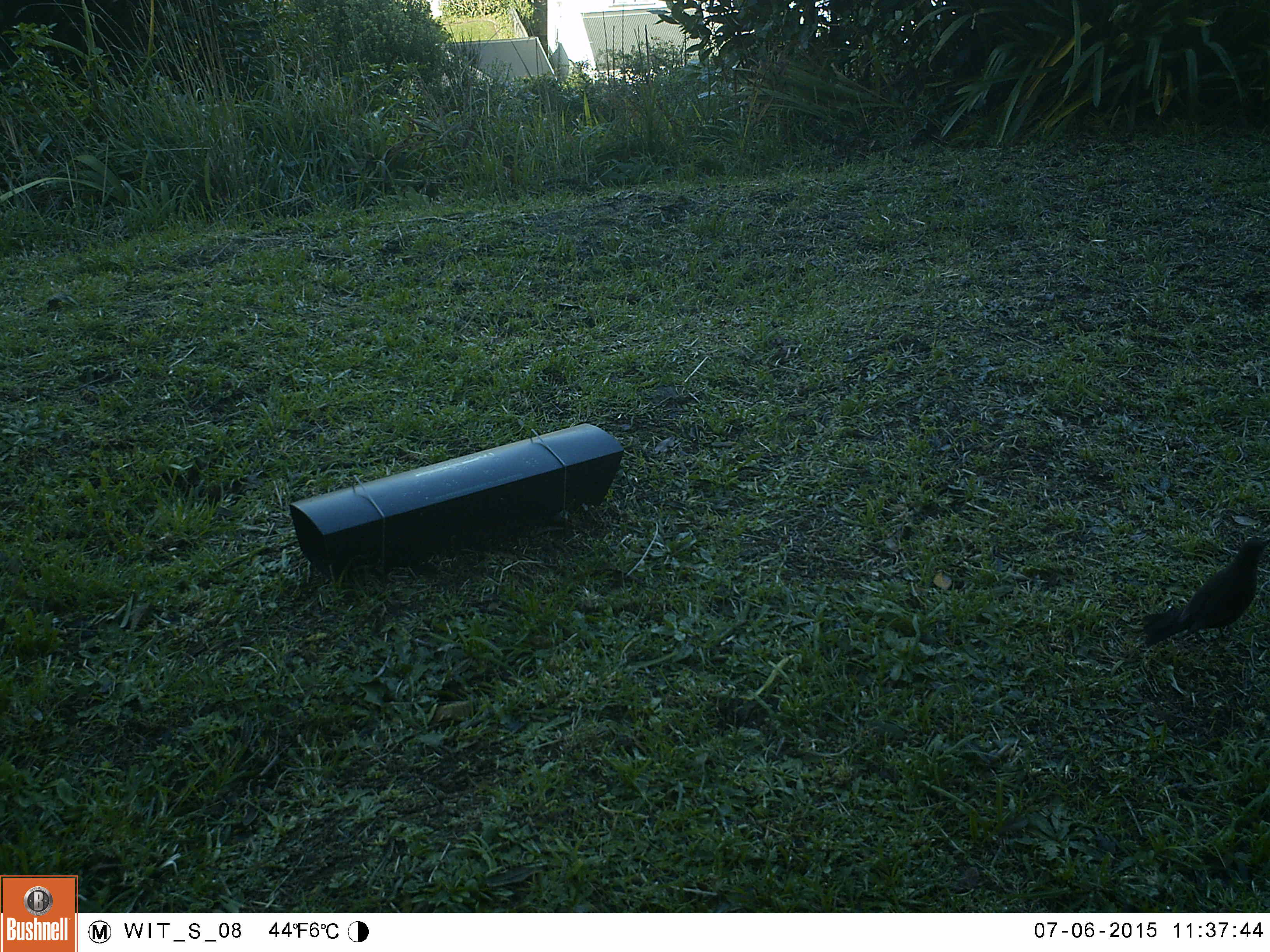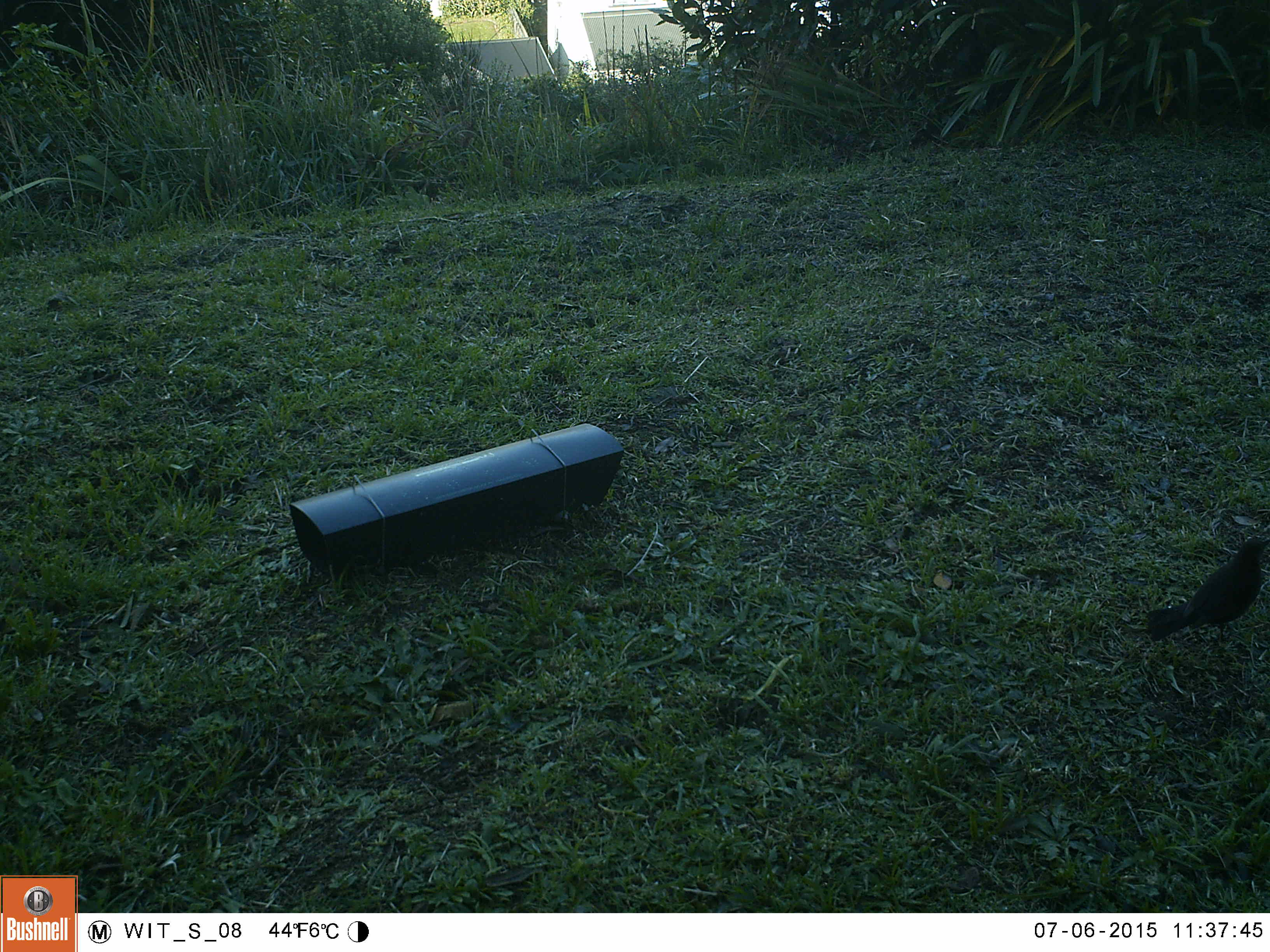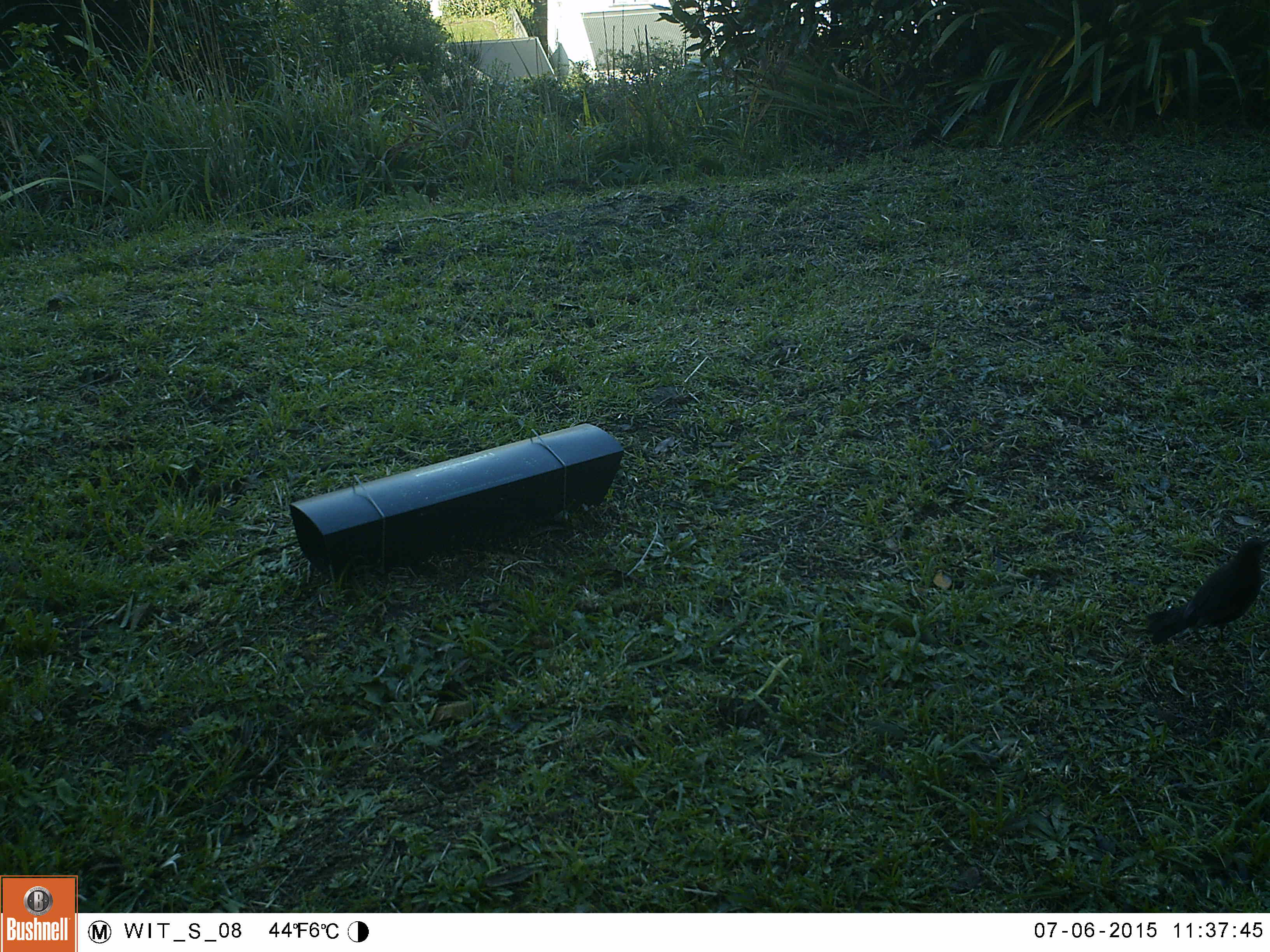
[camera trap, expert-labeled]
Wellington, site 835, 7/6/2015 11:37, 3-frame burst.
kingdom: Animalia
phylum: Chordata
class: Aves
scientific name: Aves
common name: bird